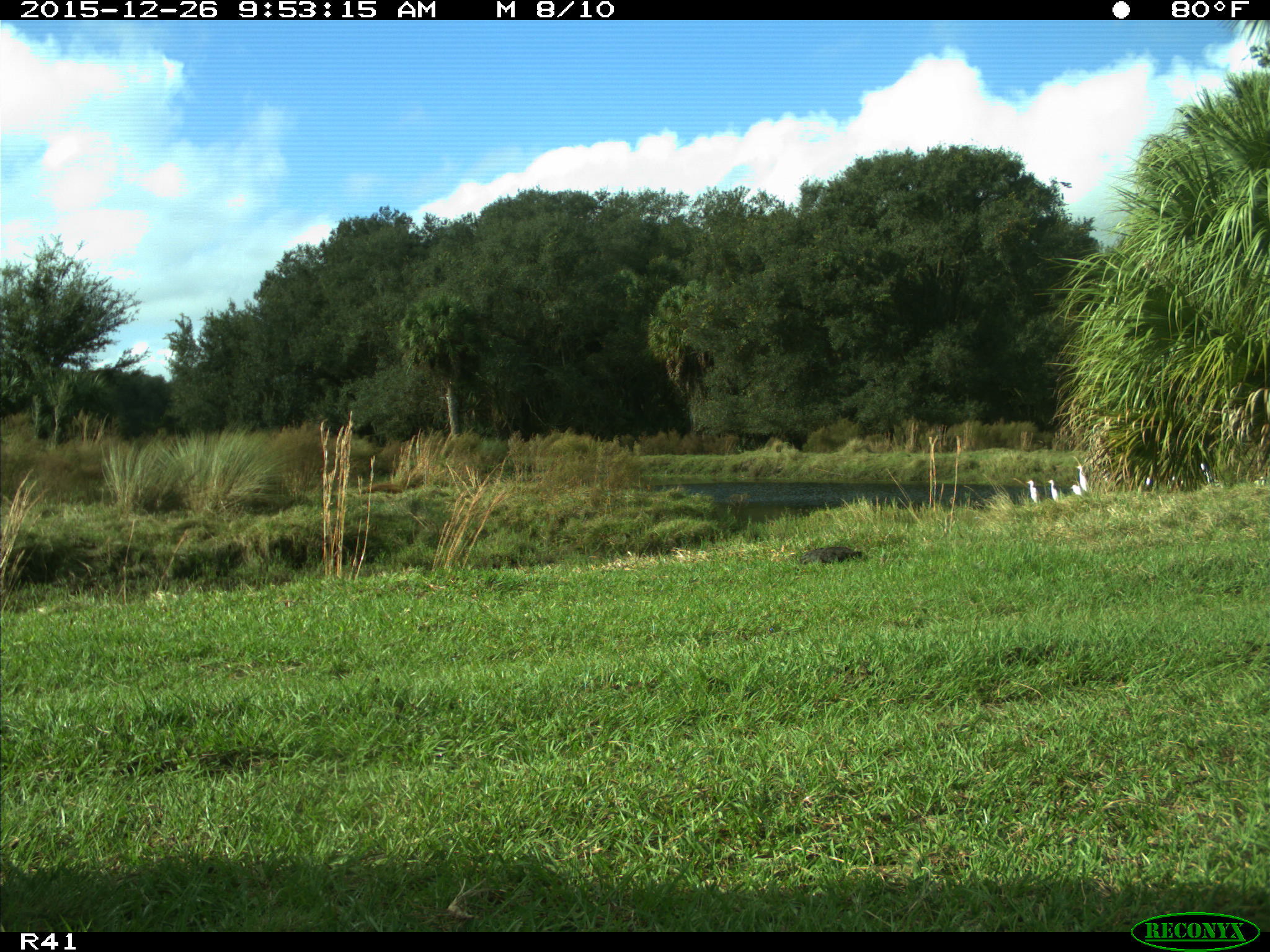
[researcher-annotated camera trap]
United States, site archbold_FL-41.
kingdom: Animalia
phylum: Chordata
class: Aves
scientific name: Aves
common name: birds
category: unidentified bird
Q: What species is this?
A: Unidentified bird (birds) (Aves).